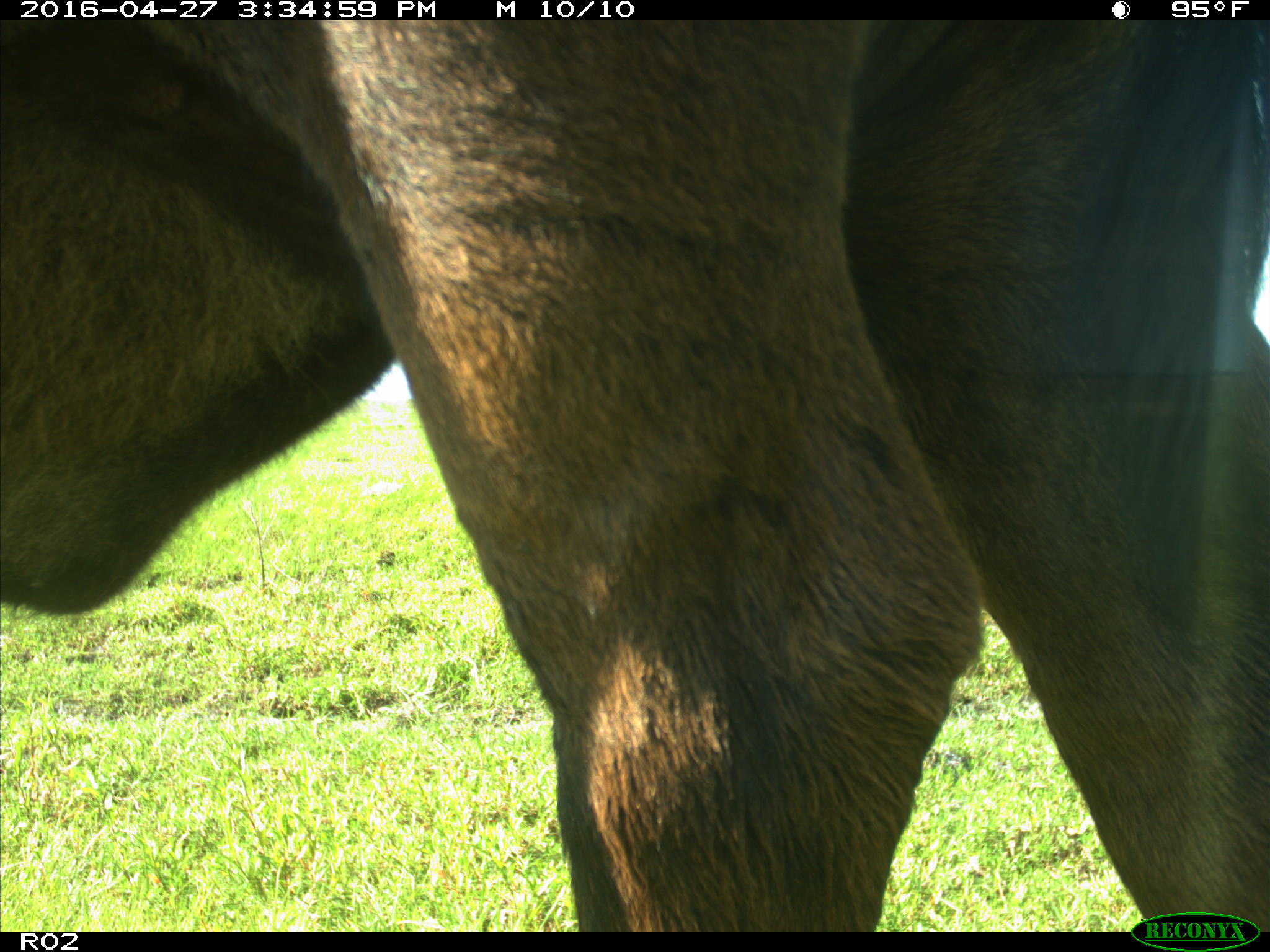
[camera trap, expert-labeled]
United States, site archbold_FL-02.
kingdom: Animalia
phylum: Chordata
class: Mammalia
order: Artiodactyla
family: Bovidae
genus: Bos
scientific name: Bos taurus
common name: domestic cow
Bos taurus (domestic cow).